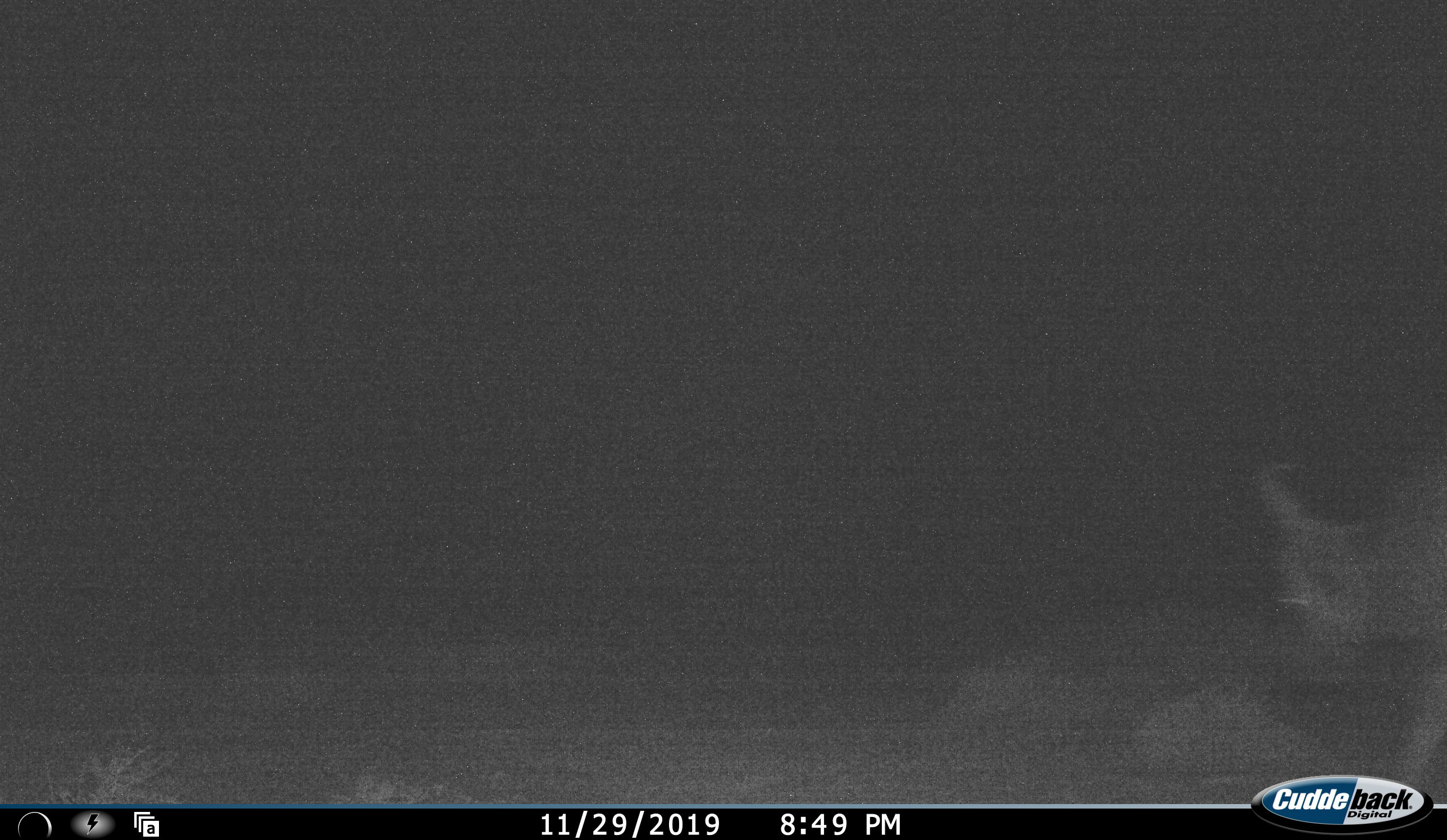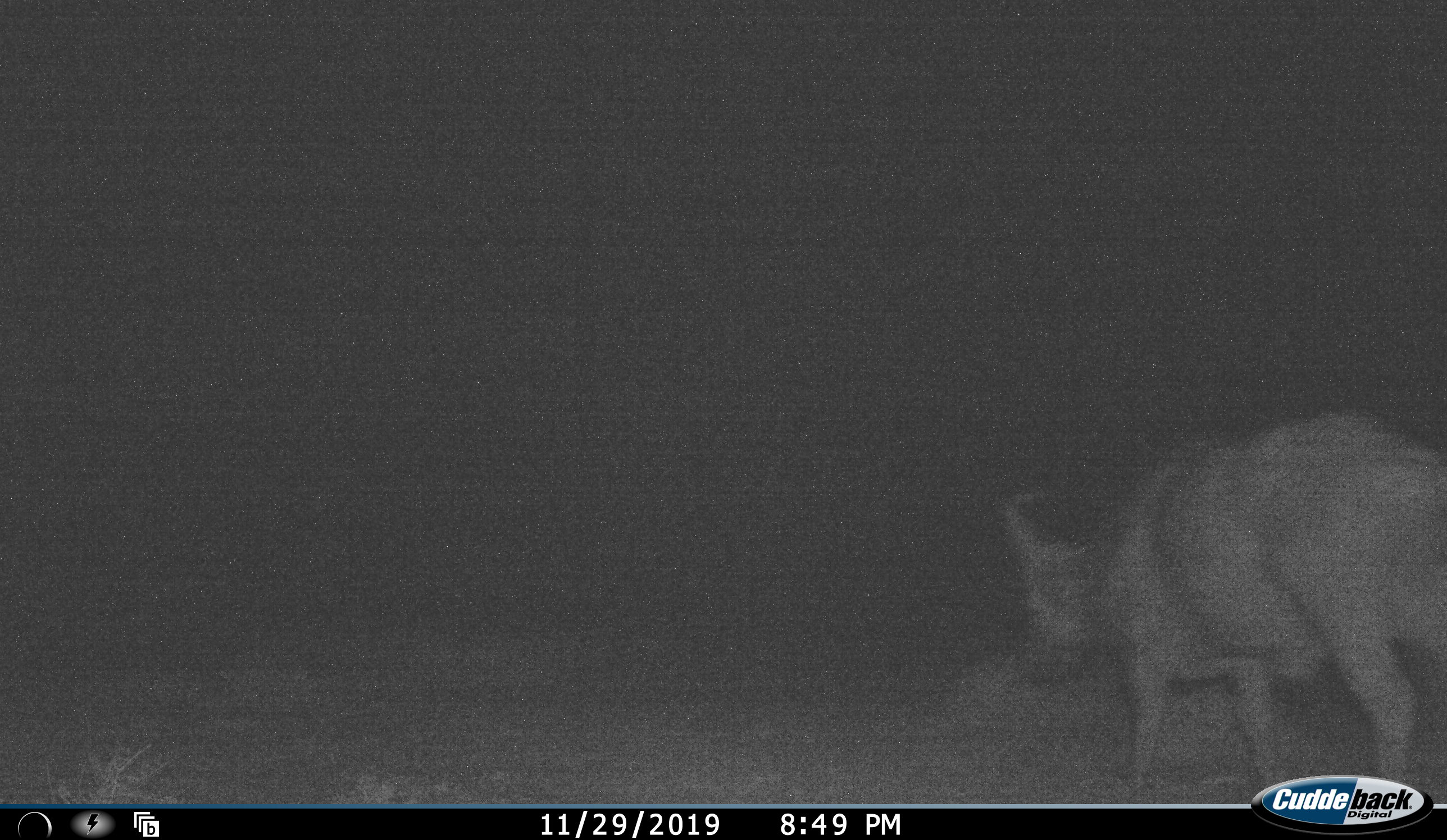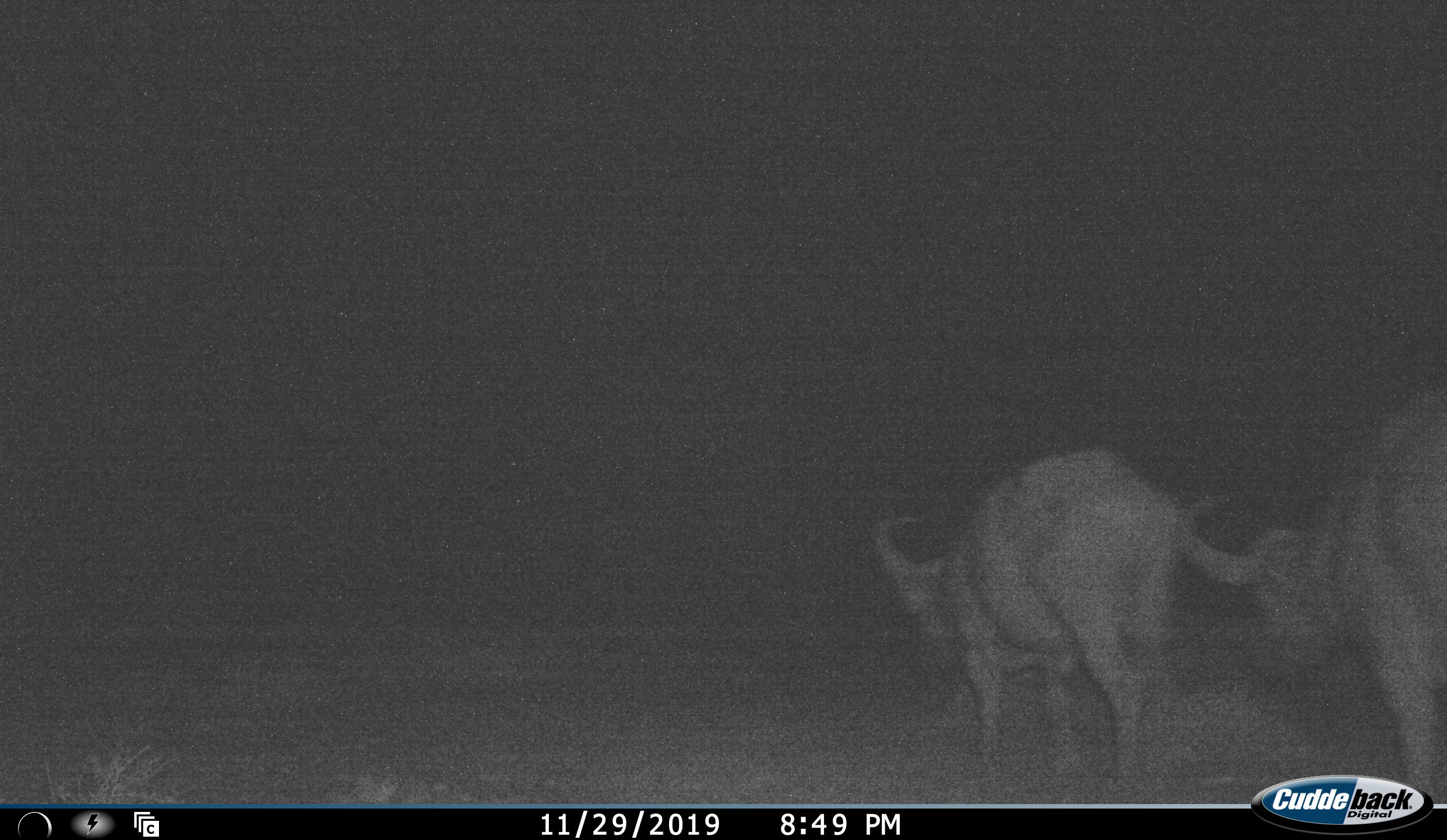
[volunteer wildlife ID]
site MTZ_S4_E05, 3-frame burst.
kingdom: Animalia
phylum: Chordata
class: Mammalia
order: Artiodactyla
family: Bovidae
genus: Syncerus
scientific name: Syncerus caffer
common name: african buffalo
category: buffalo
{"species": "buffalo (african buffalo) (Syncerus caffer)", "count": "2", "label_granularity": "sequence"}